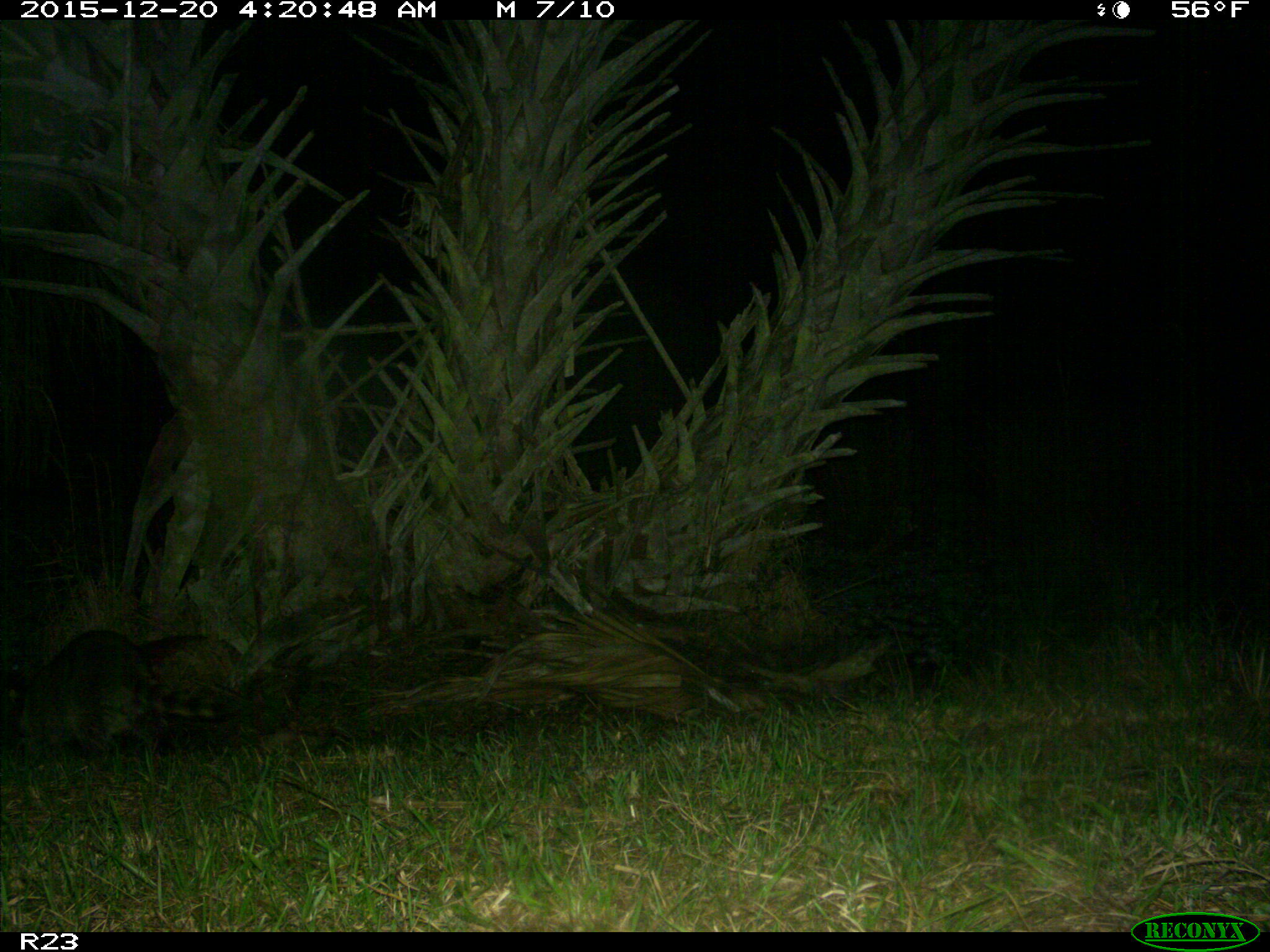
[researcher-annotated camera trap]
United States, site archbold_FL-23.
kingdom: Animalia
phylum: Chordata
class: Mammalia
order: Carnivora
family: Procyonidae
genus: Procyon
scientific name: Procyon lotor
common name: common raccoon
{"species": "Procyon lotor (common raccoon)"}